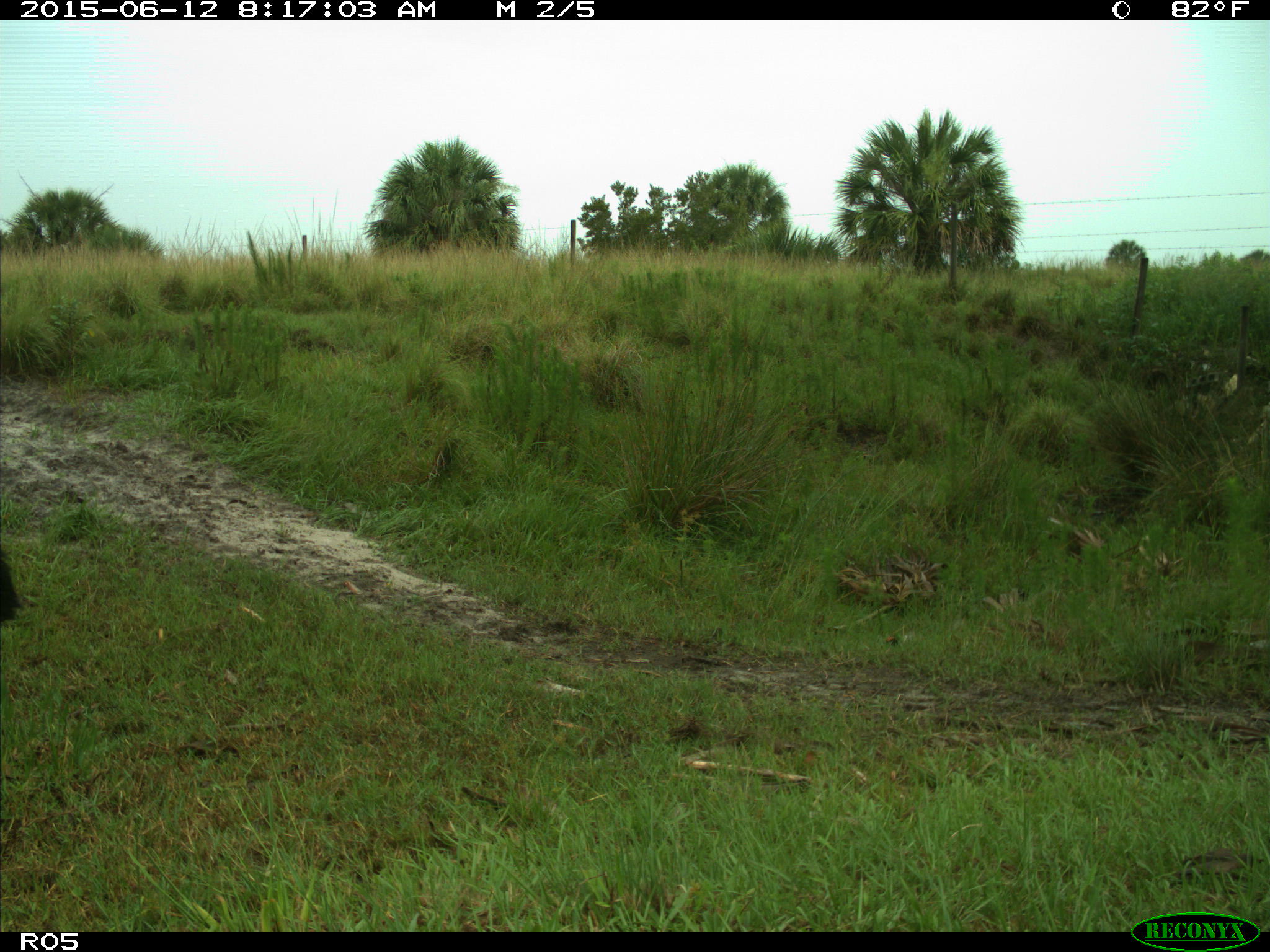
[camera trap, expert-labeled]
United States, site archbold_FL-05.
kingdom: Animalia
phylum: Chordata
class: Mammalia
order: Artiodactyla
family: Bovidae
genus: Bos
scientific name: Bos taurus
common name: domestic cow